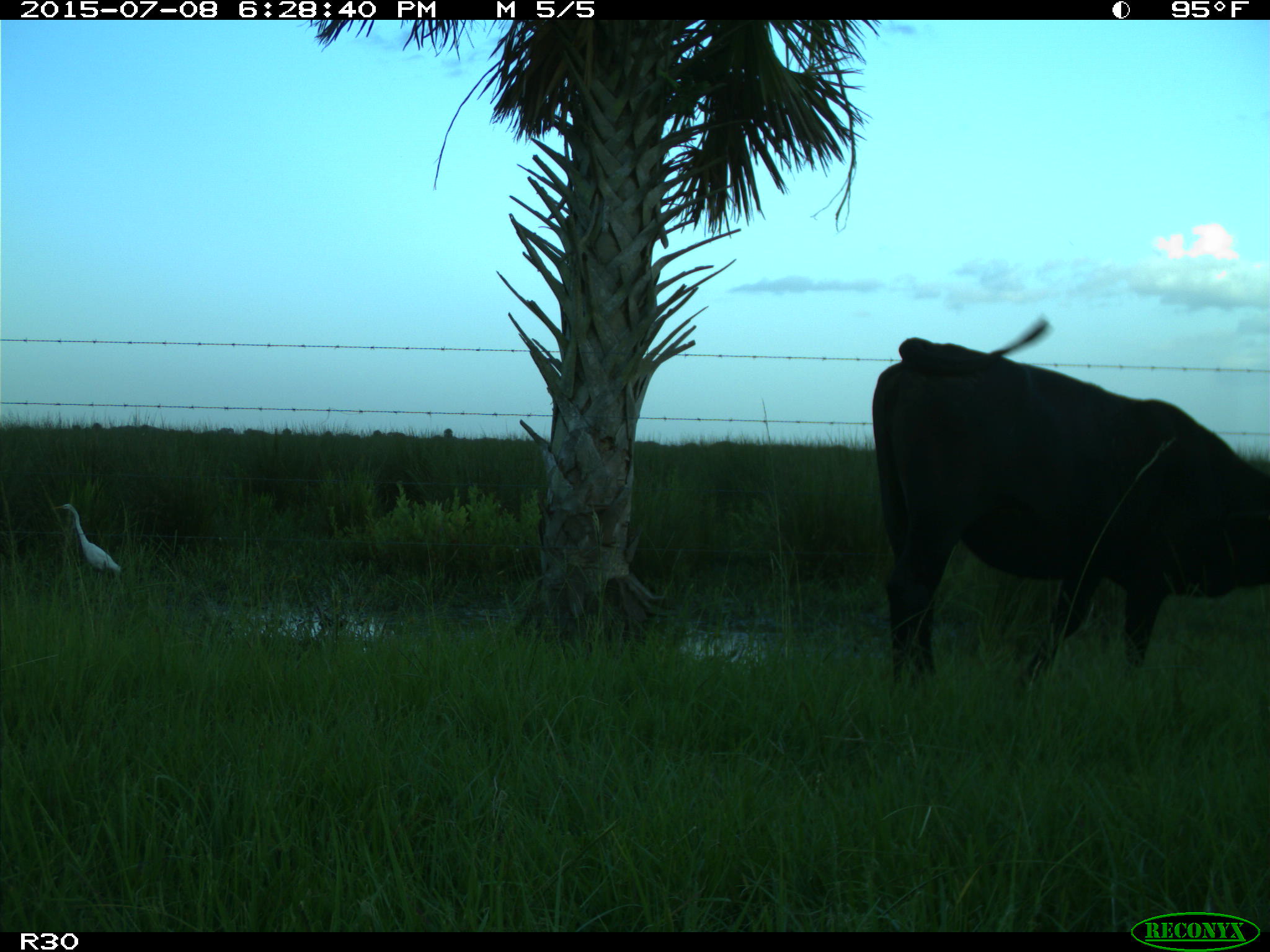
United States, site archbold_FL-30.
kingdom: Animalia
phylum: Chordata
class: Mammalia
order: Artiodactyla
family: Bovidae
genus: Bos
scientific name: Bos taurus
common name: domestic cow